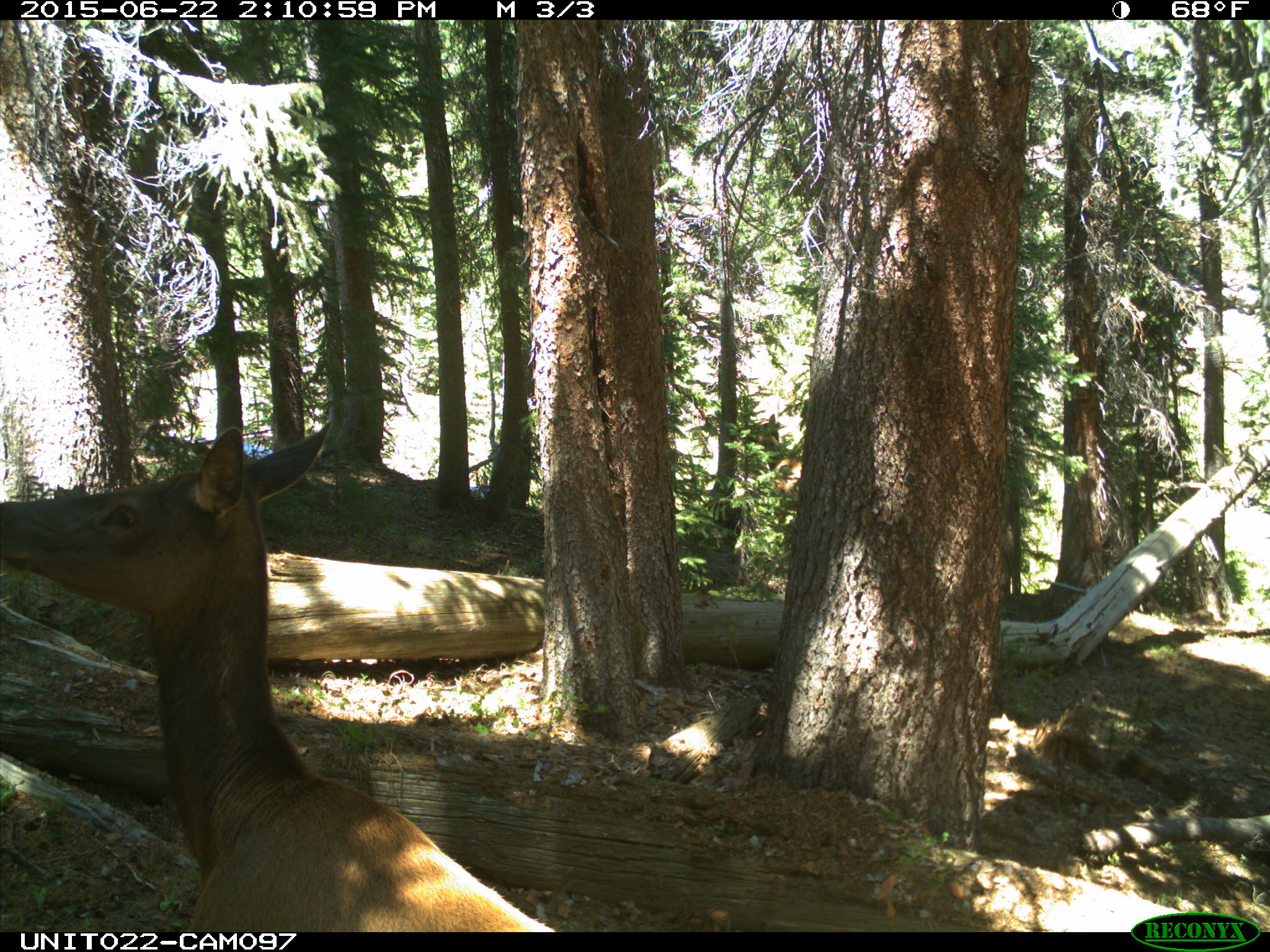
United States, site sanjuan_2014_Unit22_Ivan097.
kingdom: Animalia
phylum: Chordata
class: Mammalia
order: Artiodactyla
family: Cervidae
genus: Cervus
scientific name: Cervus elaphus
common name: red deer